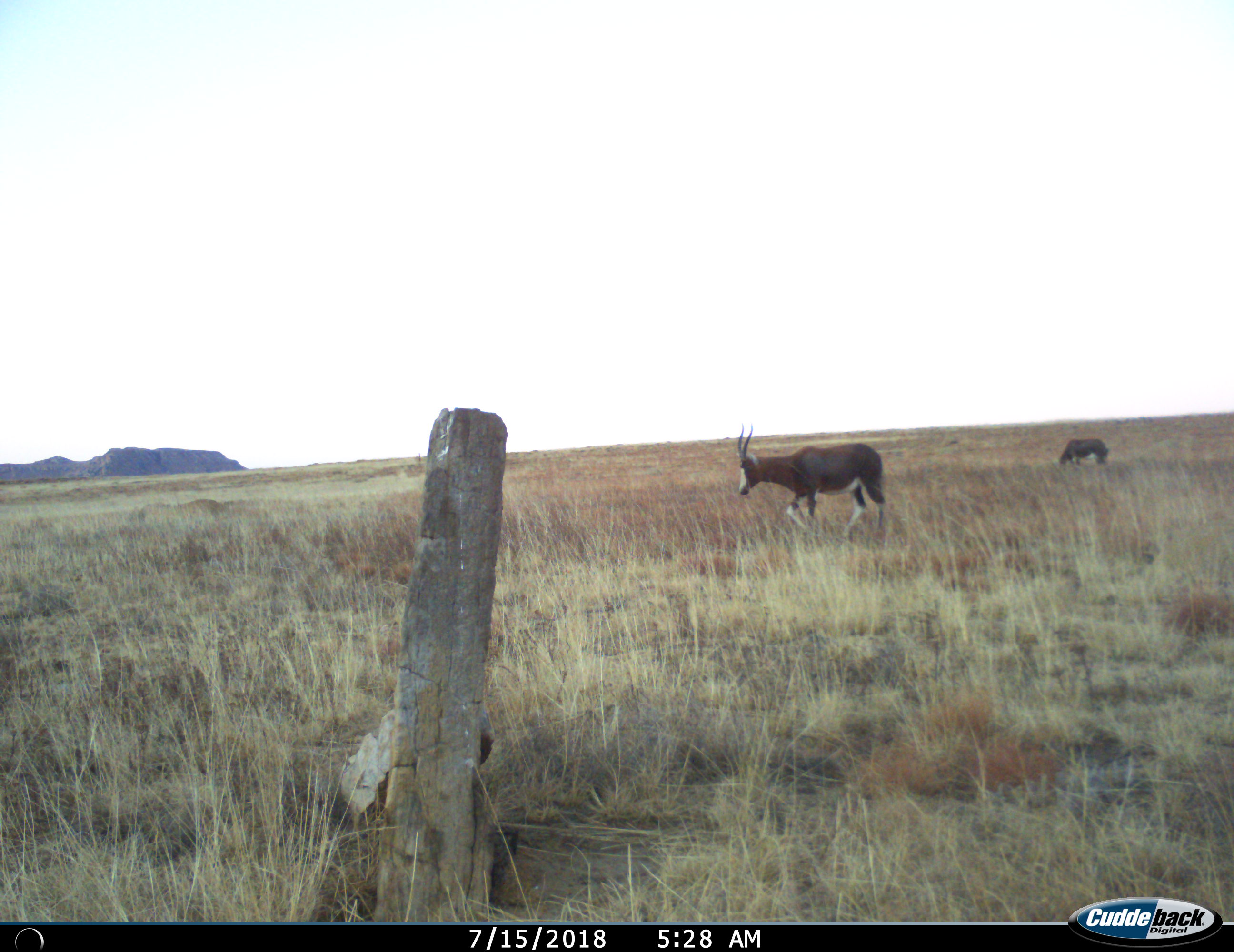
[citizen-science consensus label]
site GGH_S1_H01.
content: unidentified animal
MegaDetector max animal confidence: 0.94